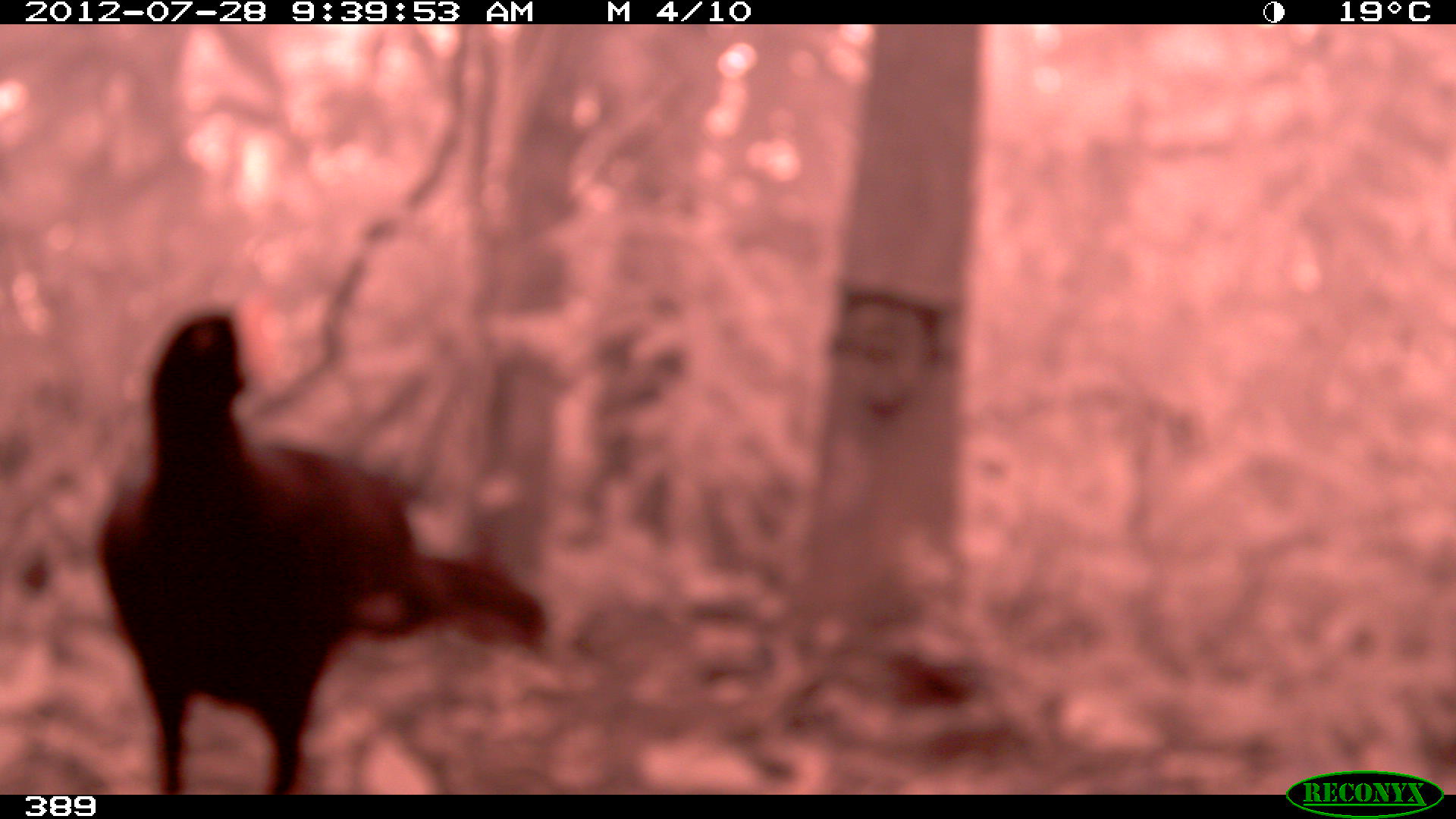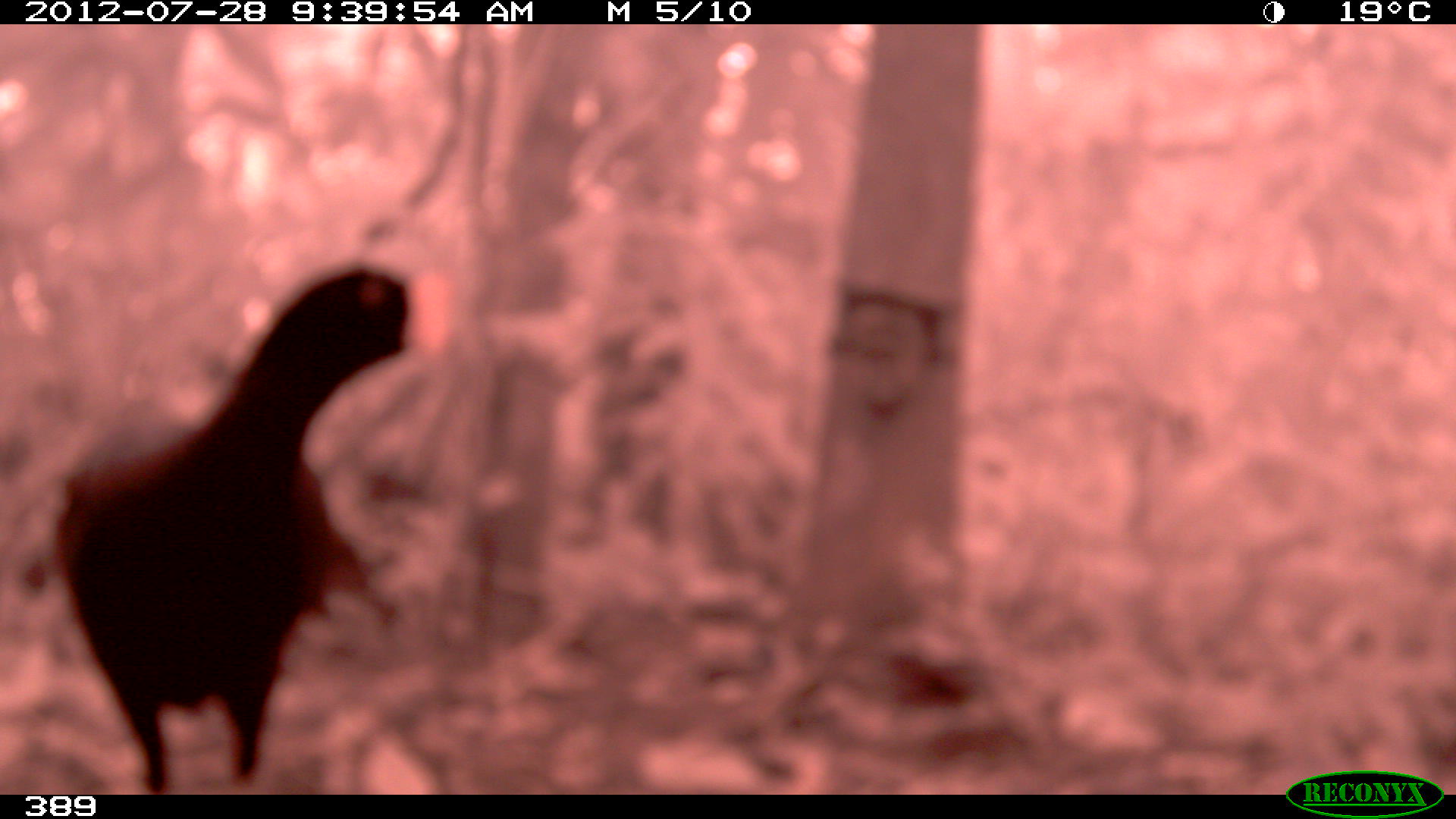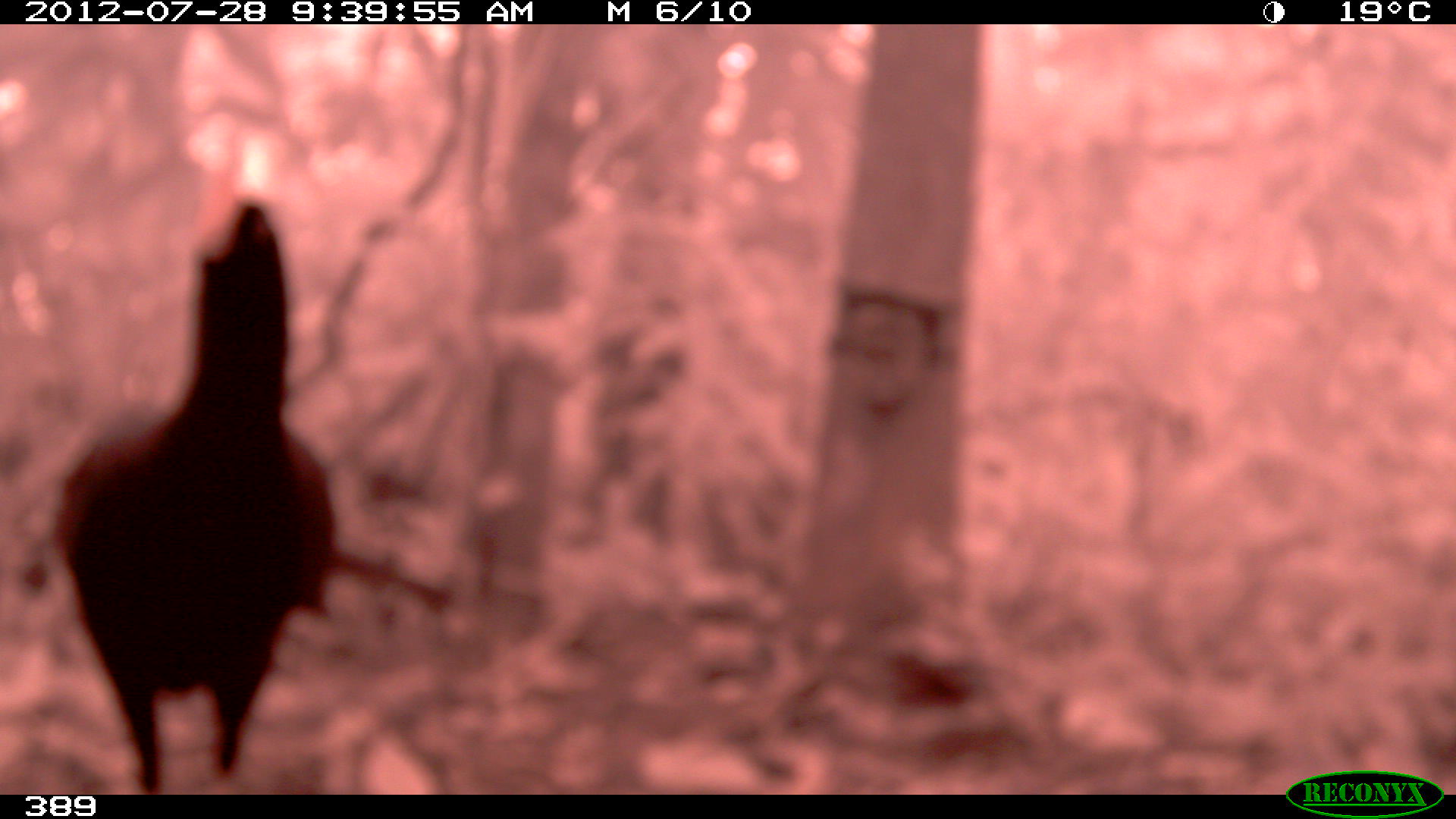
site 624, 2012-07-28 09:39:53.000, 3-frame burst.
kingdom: Animalia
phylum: Chordata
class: Aves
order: Galliformes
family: Cracidae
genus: Mitu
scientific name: Mitu tuberosum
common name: razor-billed curassow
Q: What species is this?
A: Mitu tuberosum (razor-billed curassow).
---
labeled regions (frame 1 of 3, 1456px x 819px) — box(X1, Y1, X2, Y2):
mitu tuberosum: box(93, 291, 545, 793)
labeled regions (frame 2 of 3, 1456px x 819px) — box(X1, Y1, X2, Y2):
mitu tuberosum: box(57, 269, 456, 793)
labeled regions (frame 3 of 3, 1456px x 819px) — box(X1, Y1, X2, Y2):
mitu tuberosum: box(51, 161, 340, 791)